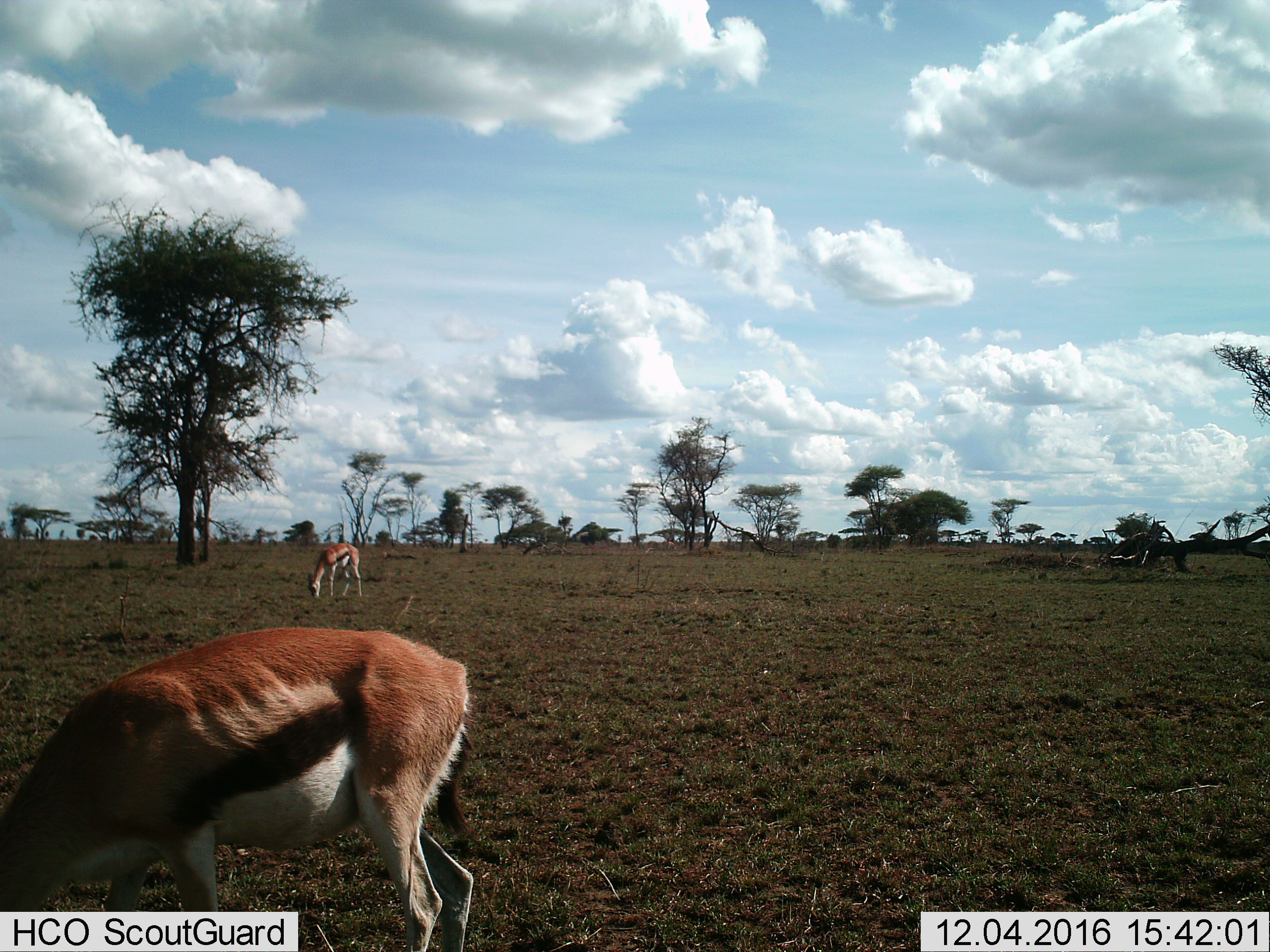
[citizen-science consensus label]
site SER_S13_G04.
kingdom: Animalia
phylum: Chordata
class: Mammalia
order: Artiodactyla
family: Bovidae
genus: Eudorcas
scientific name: Eudorcas thomsonii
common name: thomson's gazelle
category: gazellethomsons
Gazellethomsons (thomson's gazelle) (Eudorcas thomsonii), count 2. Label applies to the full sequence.